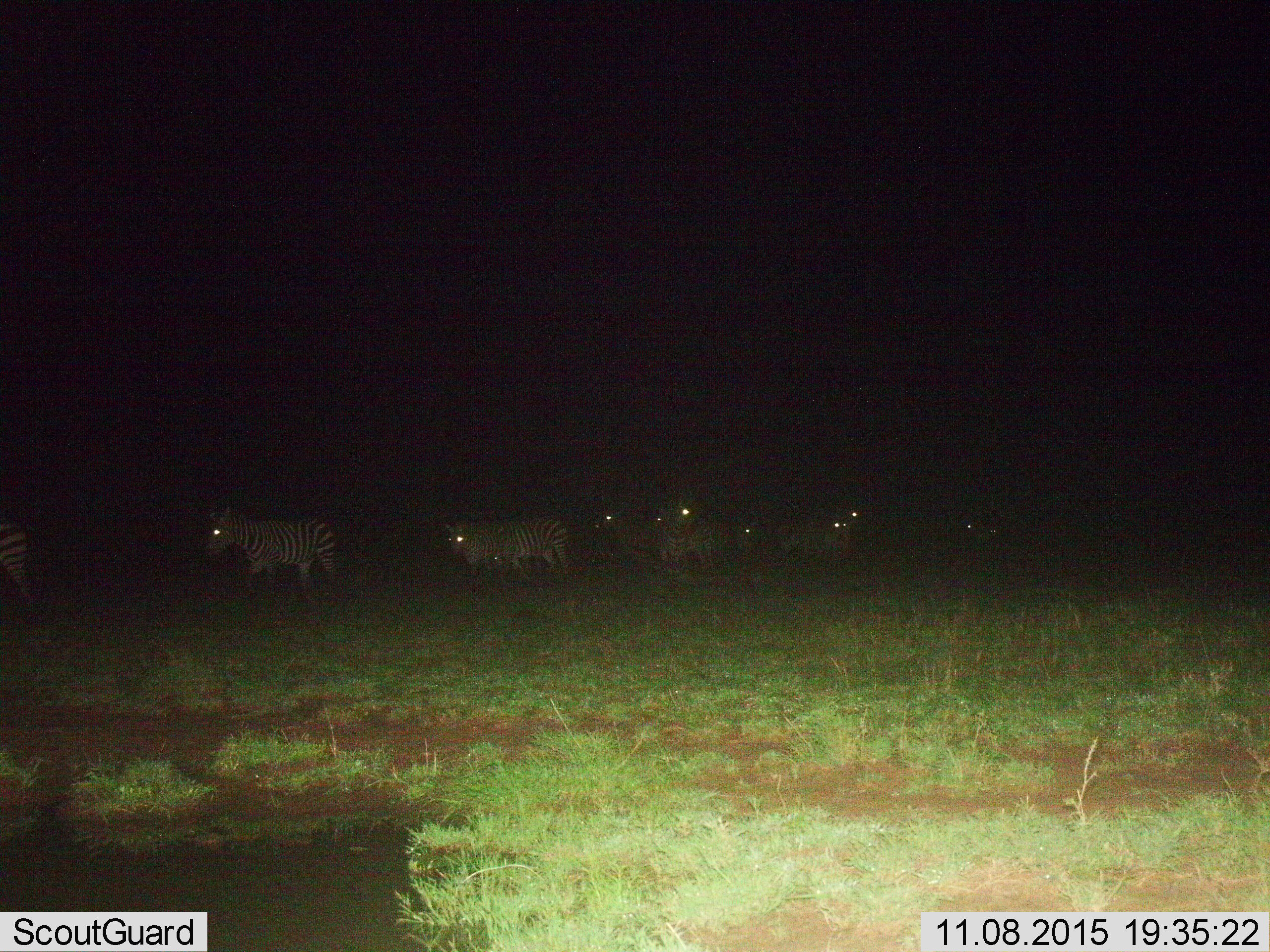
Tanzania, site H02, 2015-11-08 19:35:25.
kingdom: Animalia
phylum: Chordata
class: Mammalia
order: Perissodactyla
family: Equidae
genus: Equus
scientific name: Equus quagga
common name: plains zebra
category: zebra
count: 11-50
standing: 33%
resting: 0%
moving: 67%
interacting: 0%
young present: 0%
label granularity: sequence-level